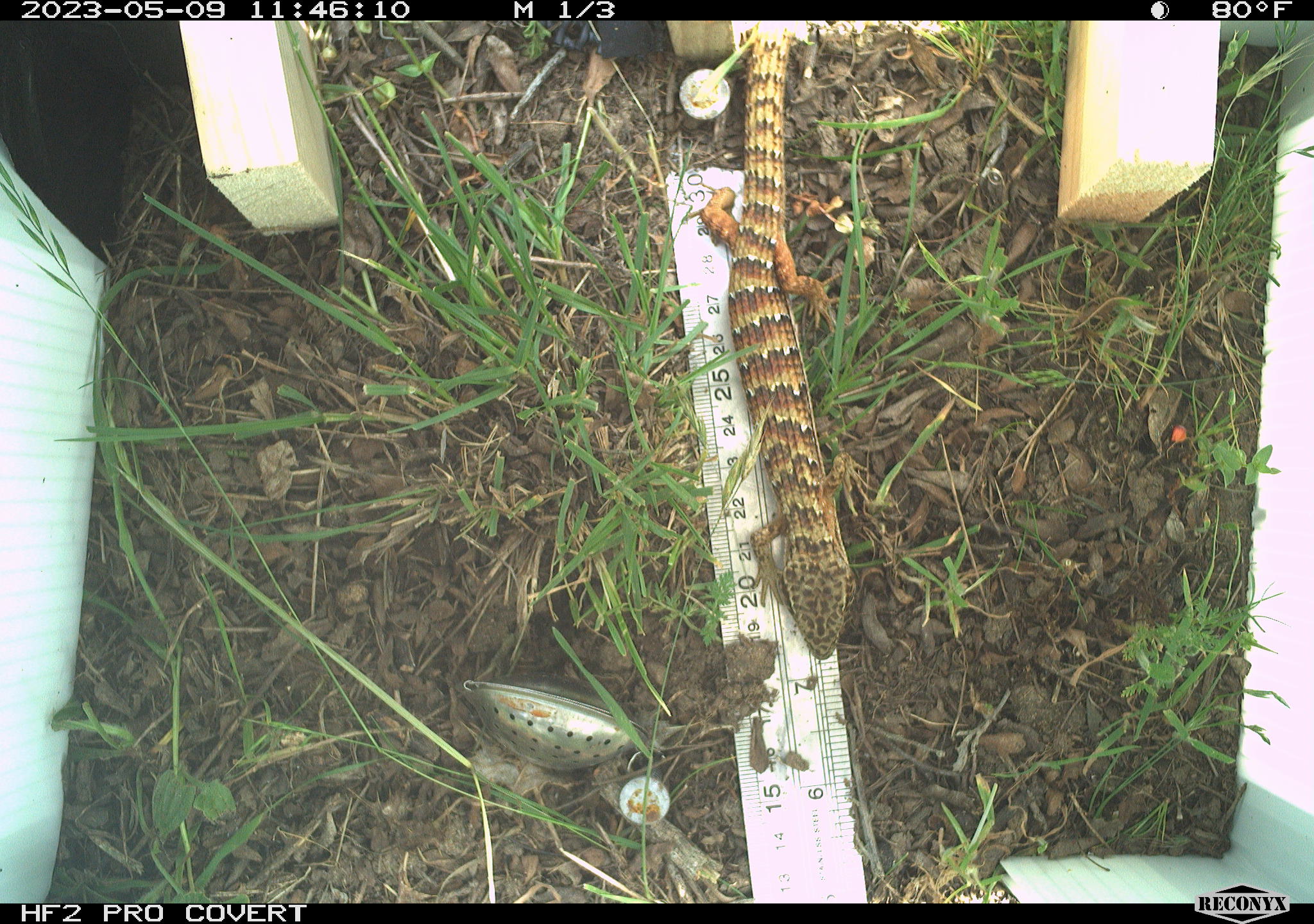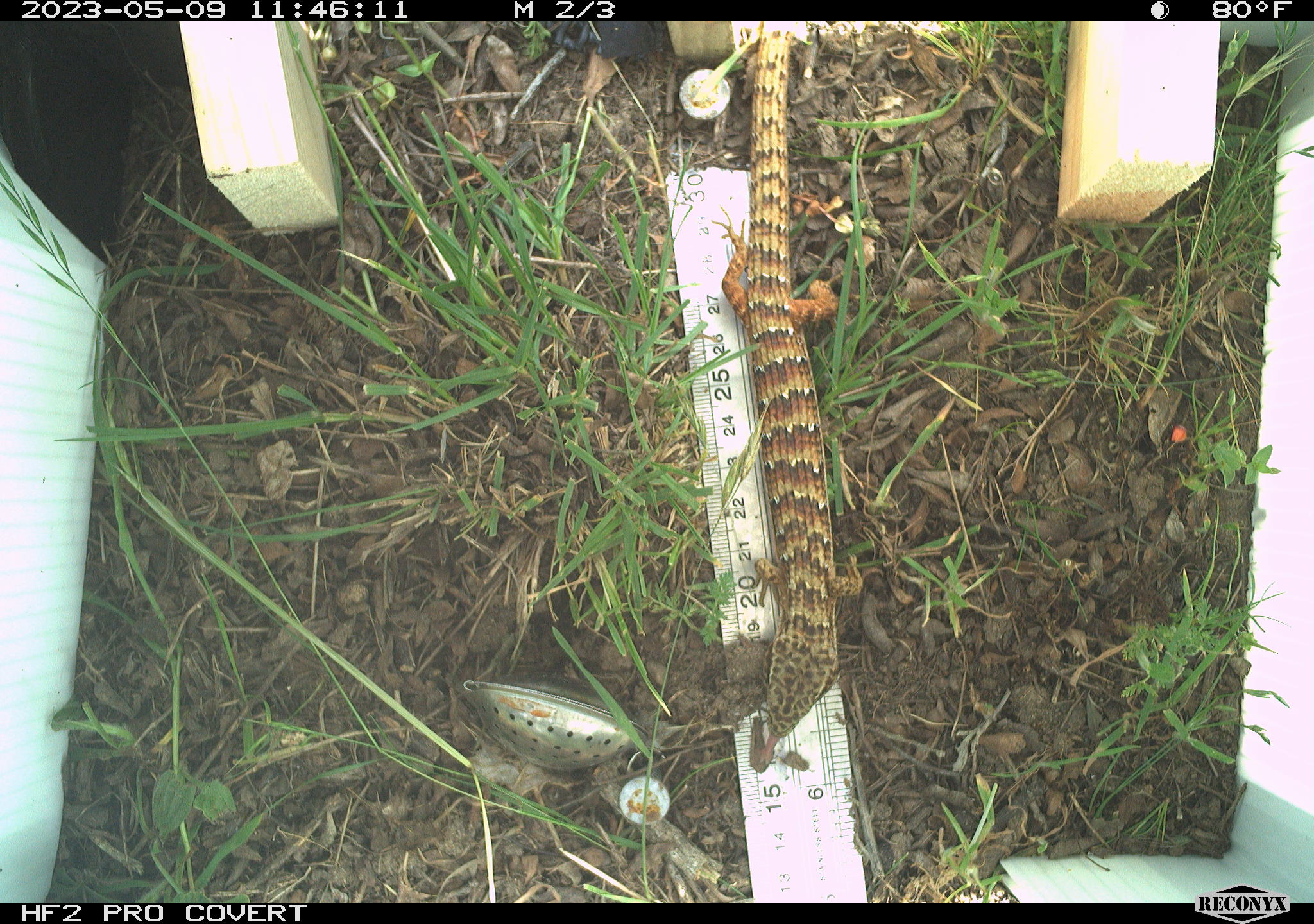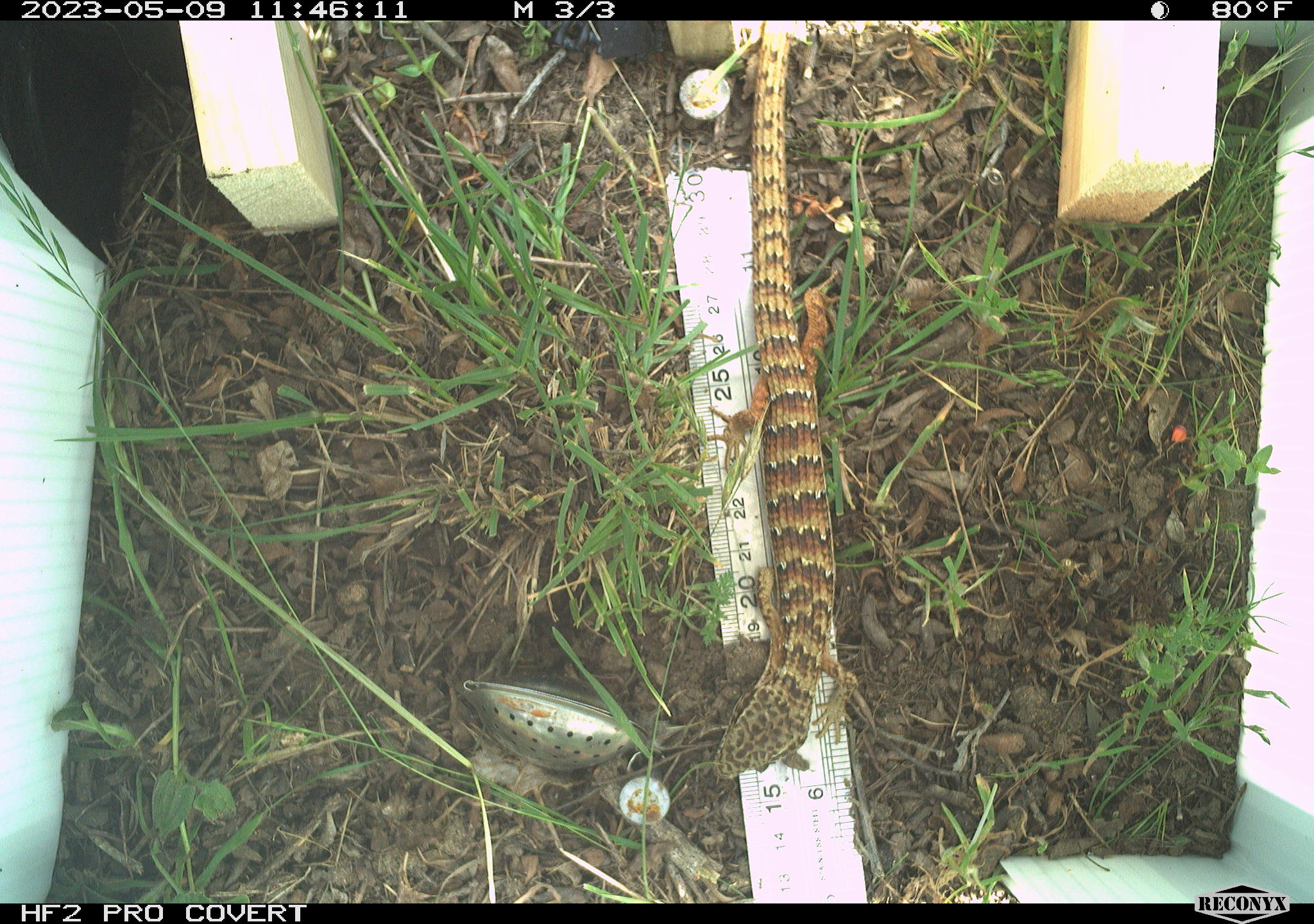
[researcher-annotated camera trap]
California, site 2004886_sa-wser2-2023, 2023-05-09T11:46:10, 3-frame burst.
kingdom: Animalia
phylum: Chordata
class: Reptilia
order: Squamata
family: Anguidae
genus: Elgaria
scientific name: Elgaria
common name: alligator lizards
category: elgaria species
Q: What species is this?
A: Elgaria species (alligator lizards) (Elgaria).